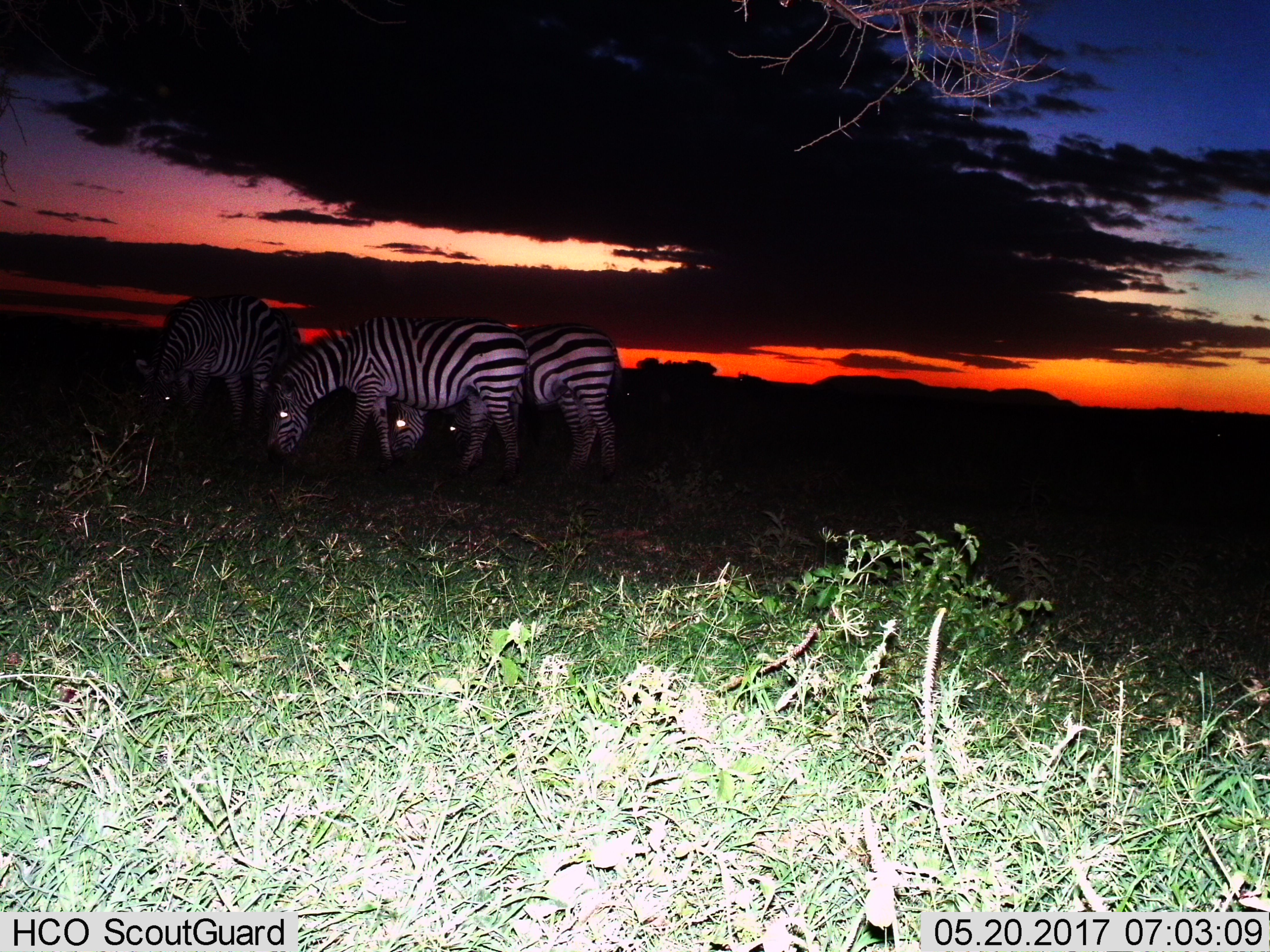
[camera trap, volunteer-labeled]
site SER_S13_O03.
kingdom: Animalia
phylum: Chordata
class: Mammalia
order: Perissodactyla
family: Equidae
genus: Equus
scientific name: Equus quagga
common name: plains zebra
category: zebraplains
Zebraplains (plains zebra) (Equus quagga), count 4. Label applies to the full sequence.